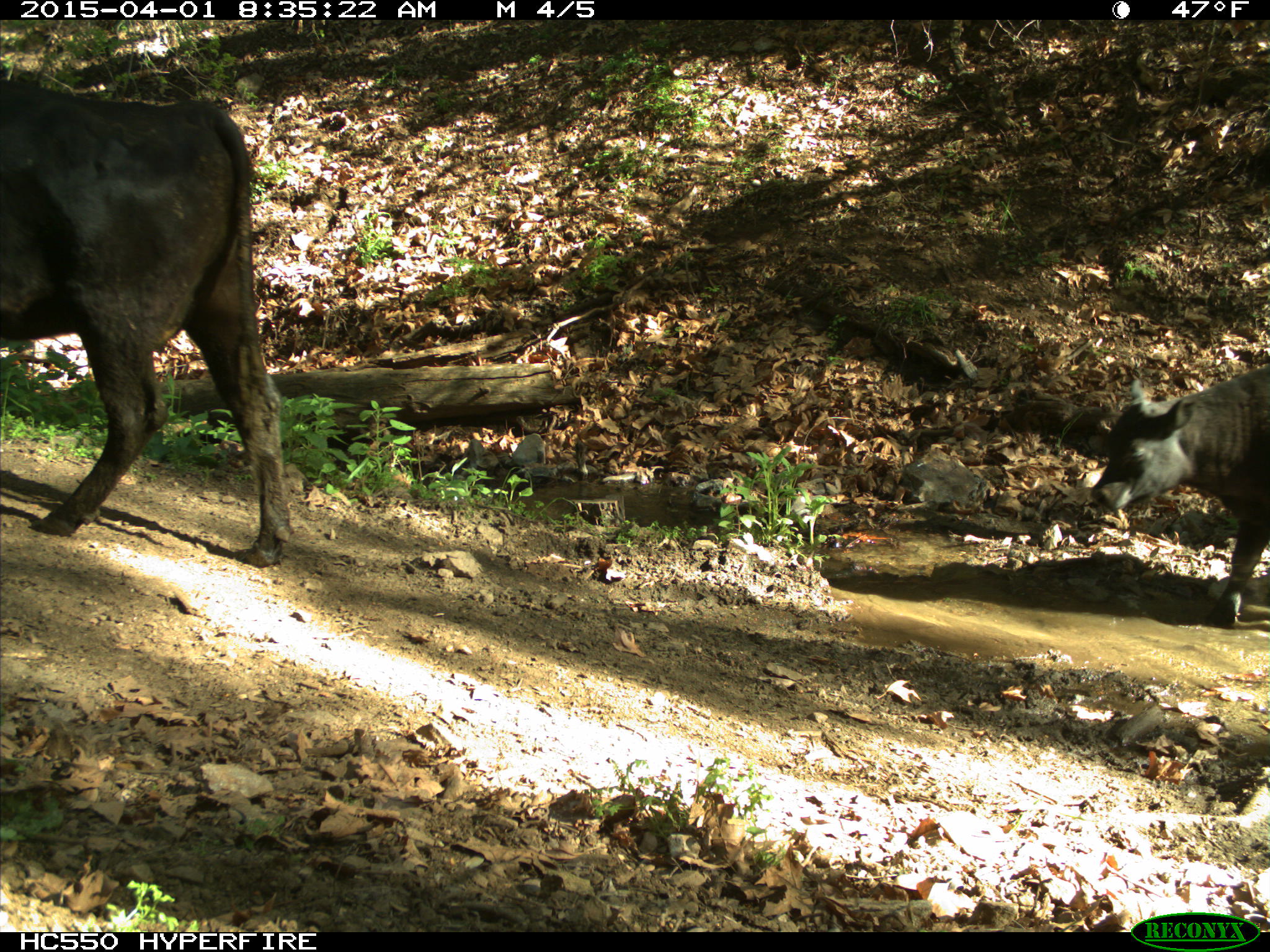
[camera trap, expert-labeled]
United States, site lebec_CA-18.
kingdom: Animalia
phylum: Chordata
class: Mammalia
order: Artiodactyla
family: Bovidae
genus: Bos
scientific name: Bos taurus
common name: domestic cow